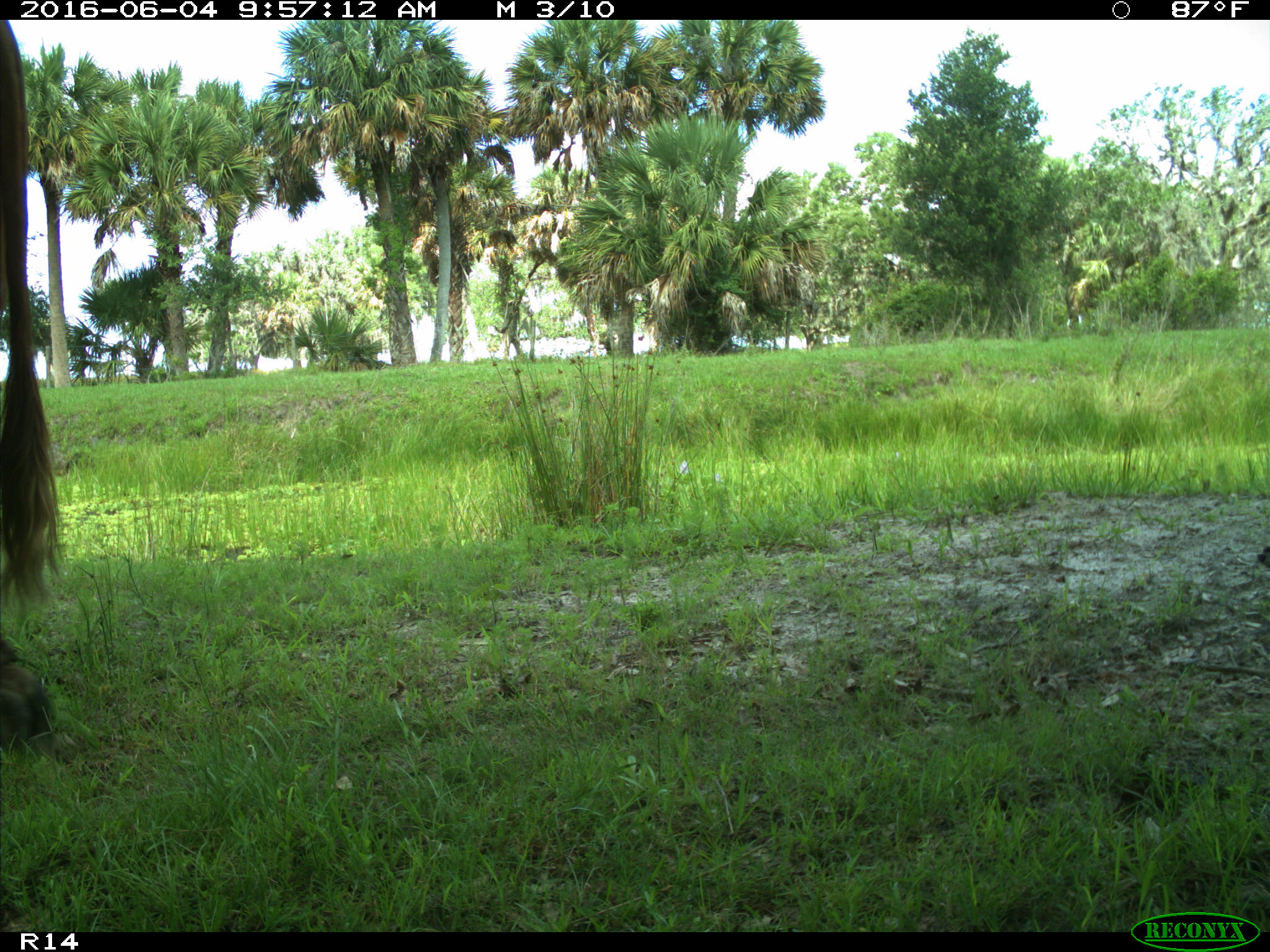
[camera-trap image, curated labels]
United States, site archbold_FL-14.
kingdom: Animalia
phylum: Chordata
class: Mammalia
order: Artiodactyla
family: Bovidae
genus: Bos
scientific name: Bos taurus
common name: domestic cow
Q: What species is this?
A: Bos taurus (domestic cow).